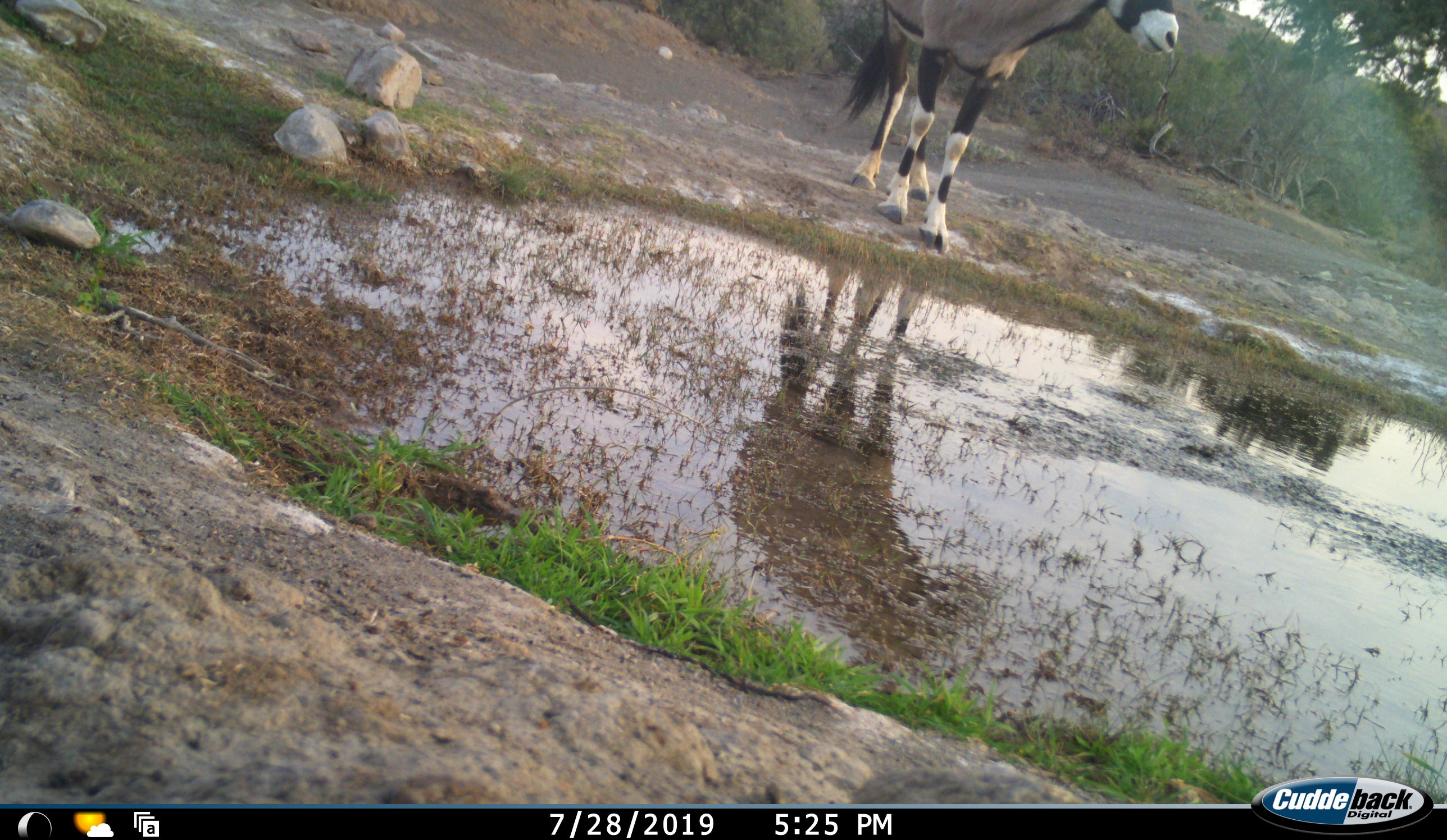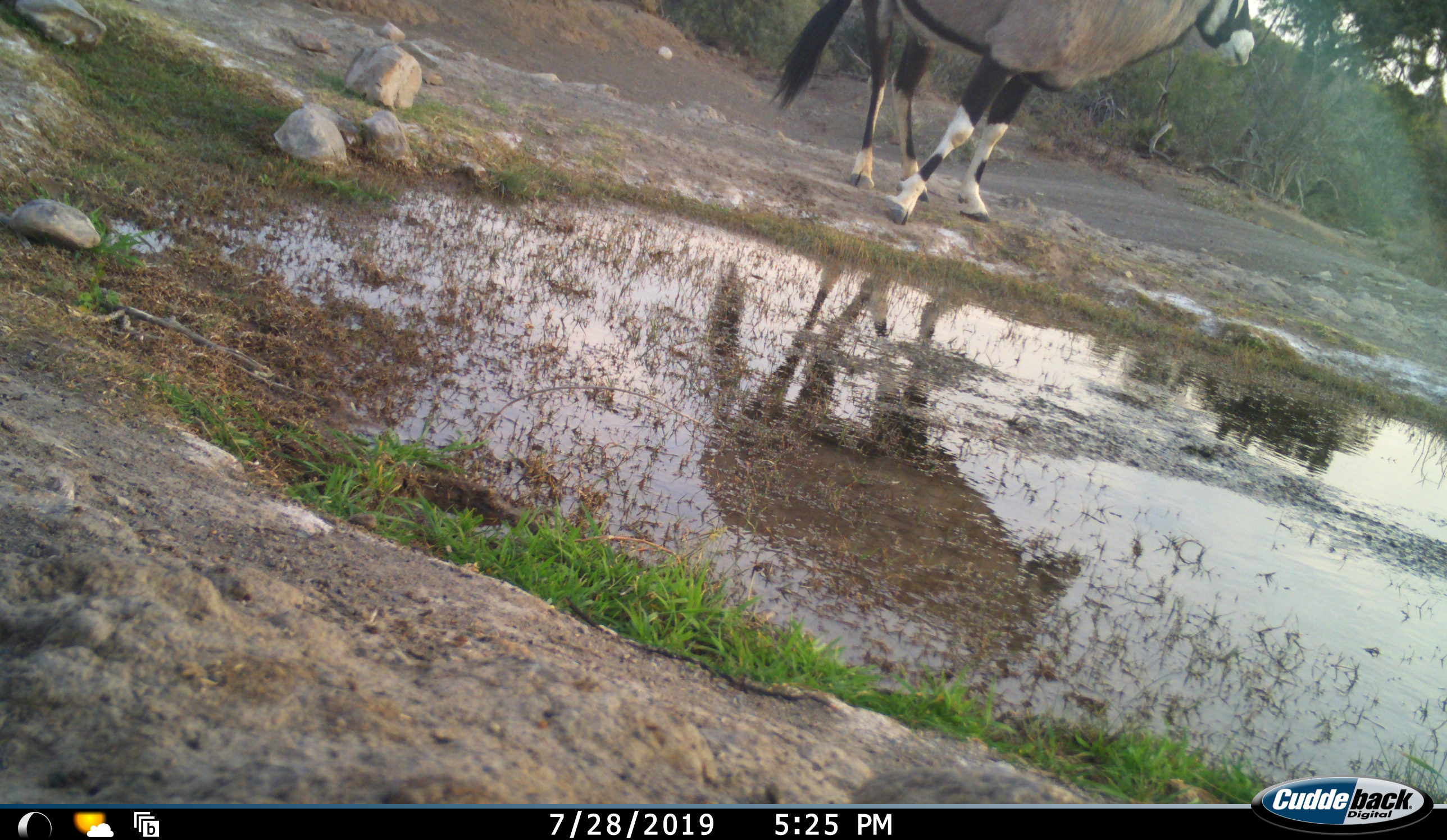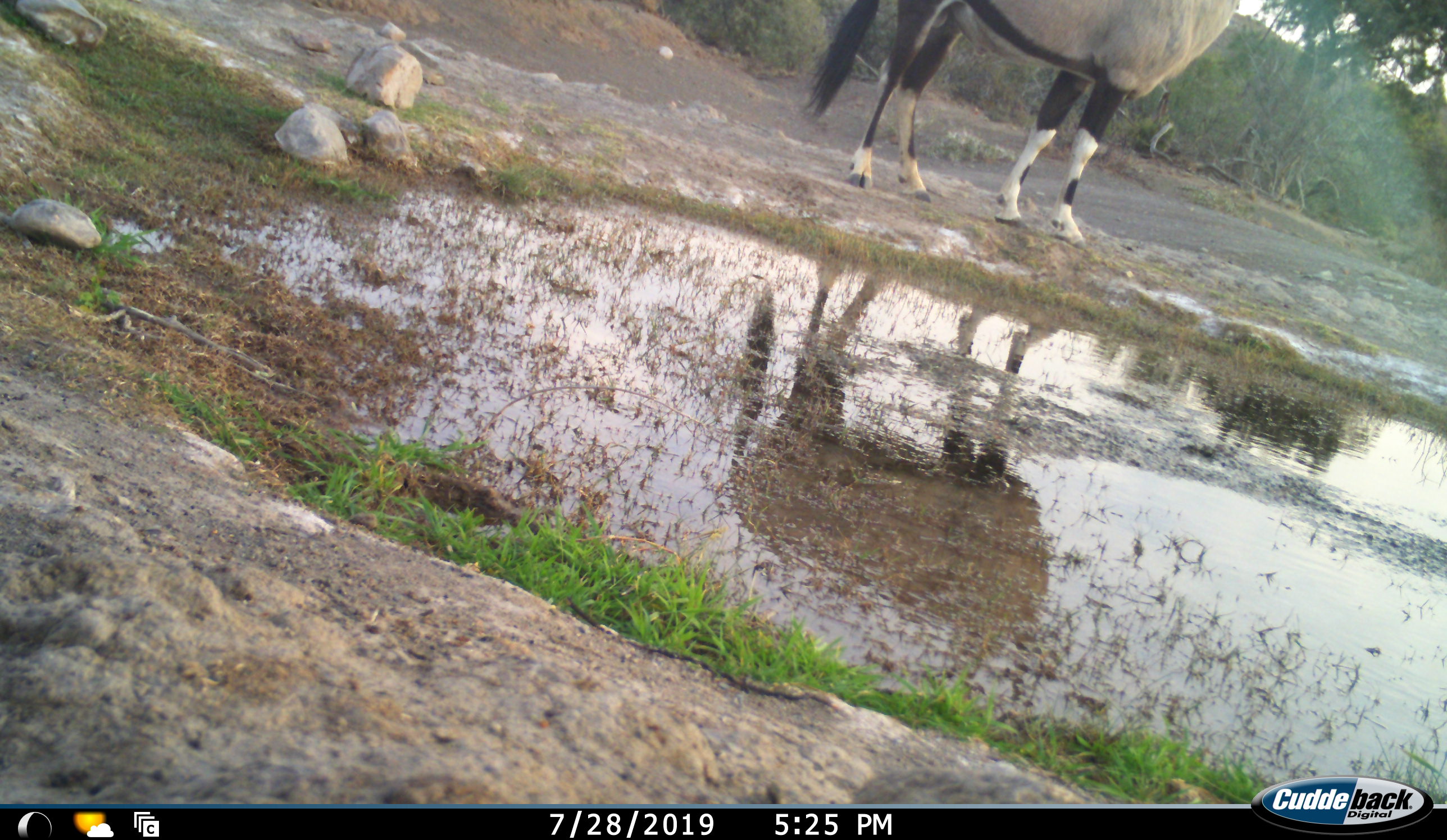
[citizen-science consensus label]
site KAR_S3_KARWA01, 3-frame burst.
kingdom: Animalia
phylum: Chordata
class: Mammalia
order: Artiodactyla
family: Bovidae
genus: Oryx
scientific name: Oryx gazella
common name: gemsbok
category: oryx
Oryx (gemsbok) (Oryx gazella), count 1. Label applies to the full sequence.